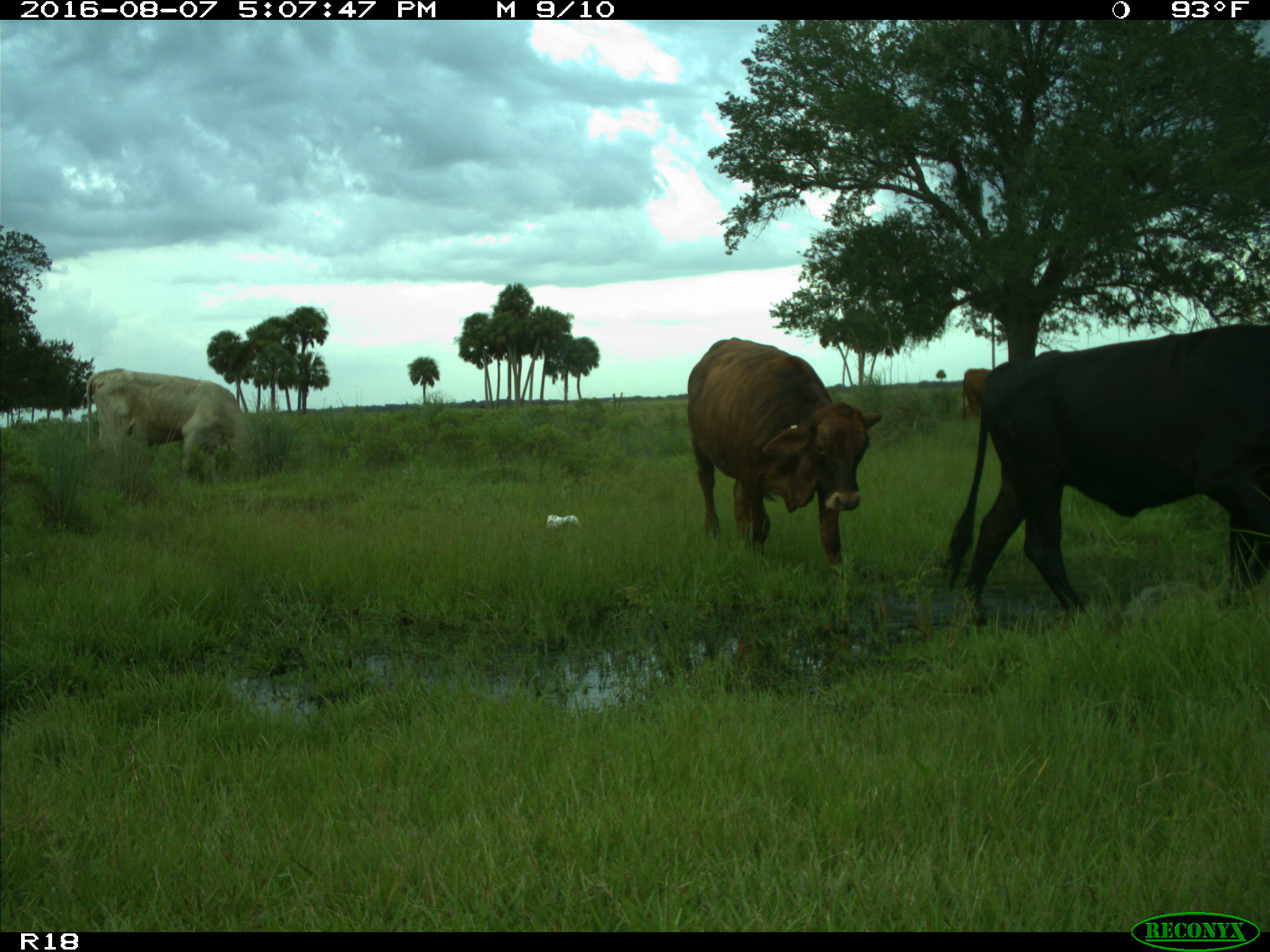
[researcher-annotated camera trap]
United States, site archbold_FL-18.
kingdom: Animalia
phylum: Chordata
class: Mammalia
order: Artiodactyla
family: Bovidae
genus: Bos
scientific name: Bos taurus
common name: domestic cow